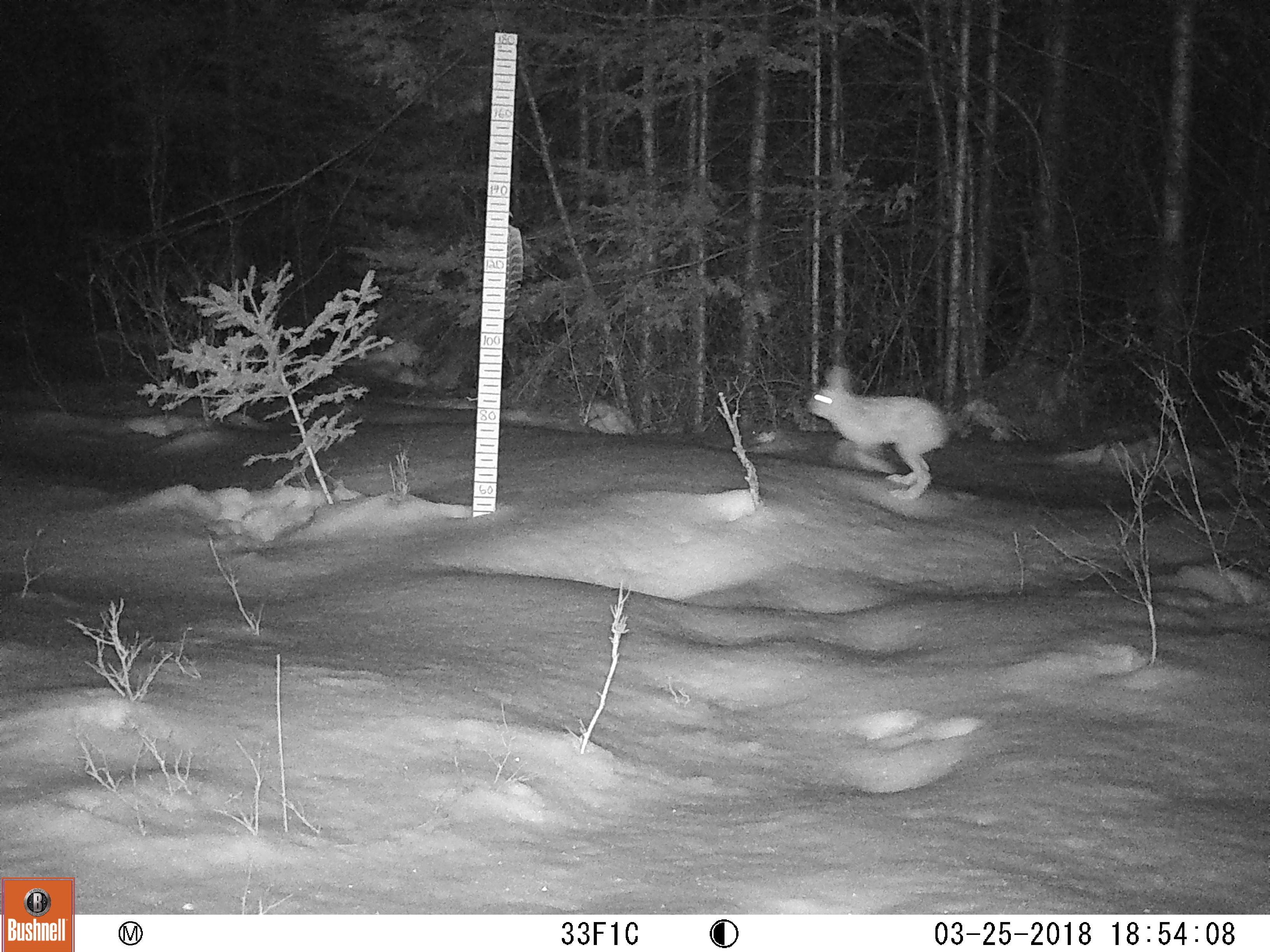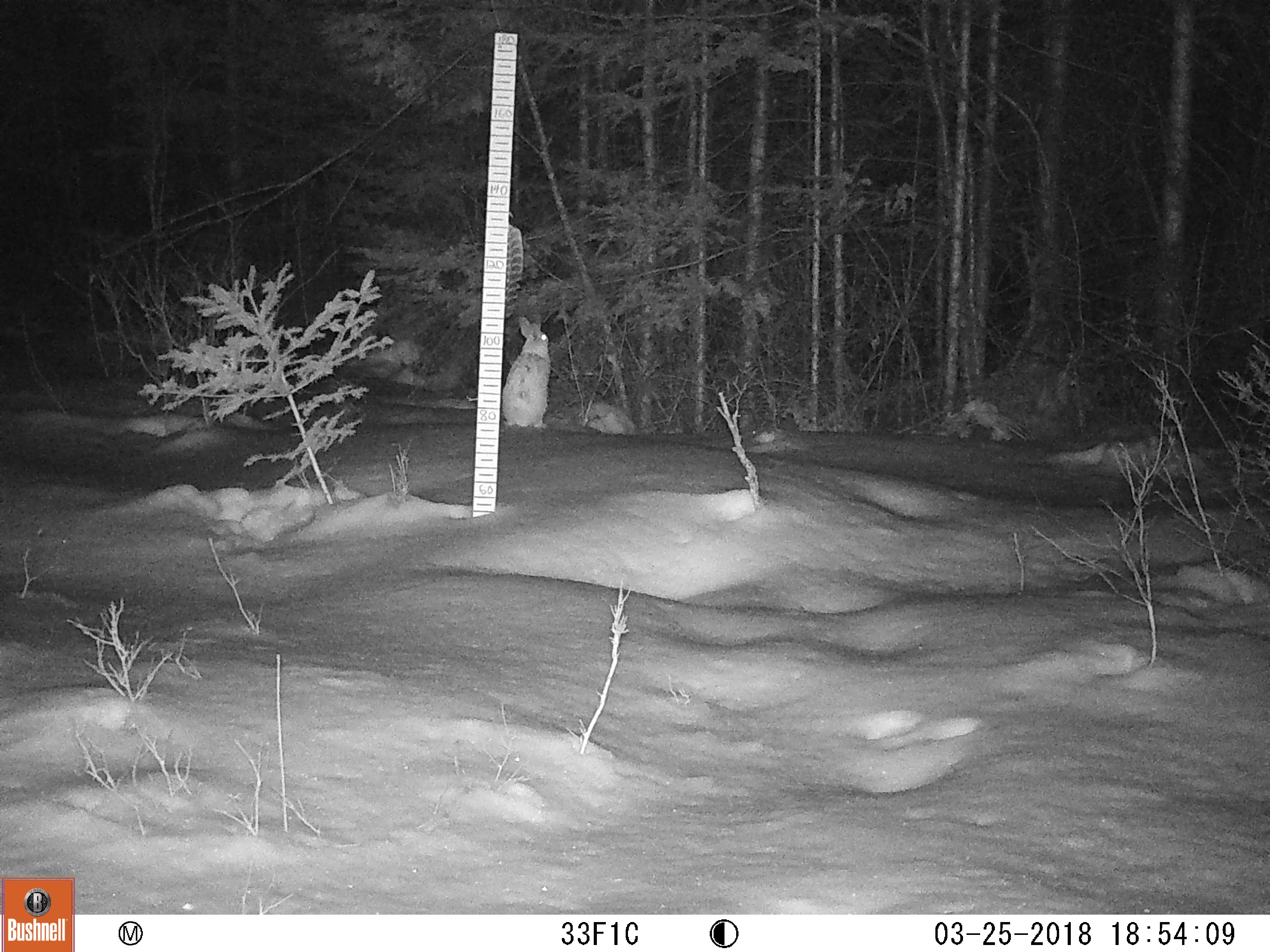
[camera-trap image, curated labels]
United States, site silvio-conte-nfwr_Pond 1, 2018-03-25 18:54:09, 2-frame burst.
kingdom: Animalia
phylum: Chordata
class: Mammalia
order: Lagomorpha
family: Leporidae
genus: Lepus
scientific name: Lepus americanus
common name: snowshoe hare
Snowshoe hare (Lepus americanus).